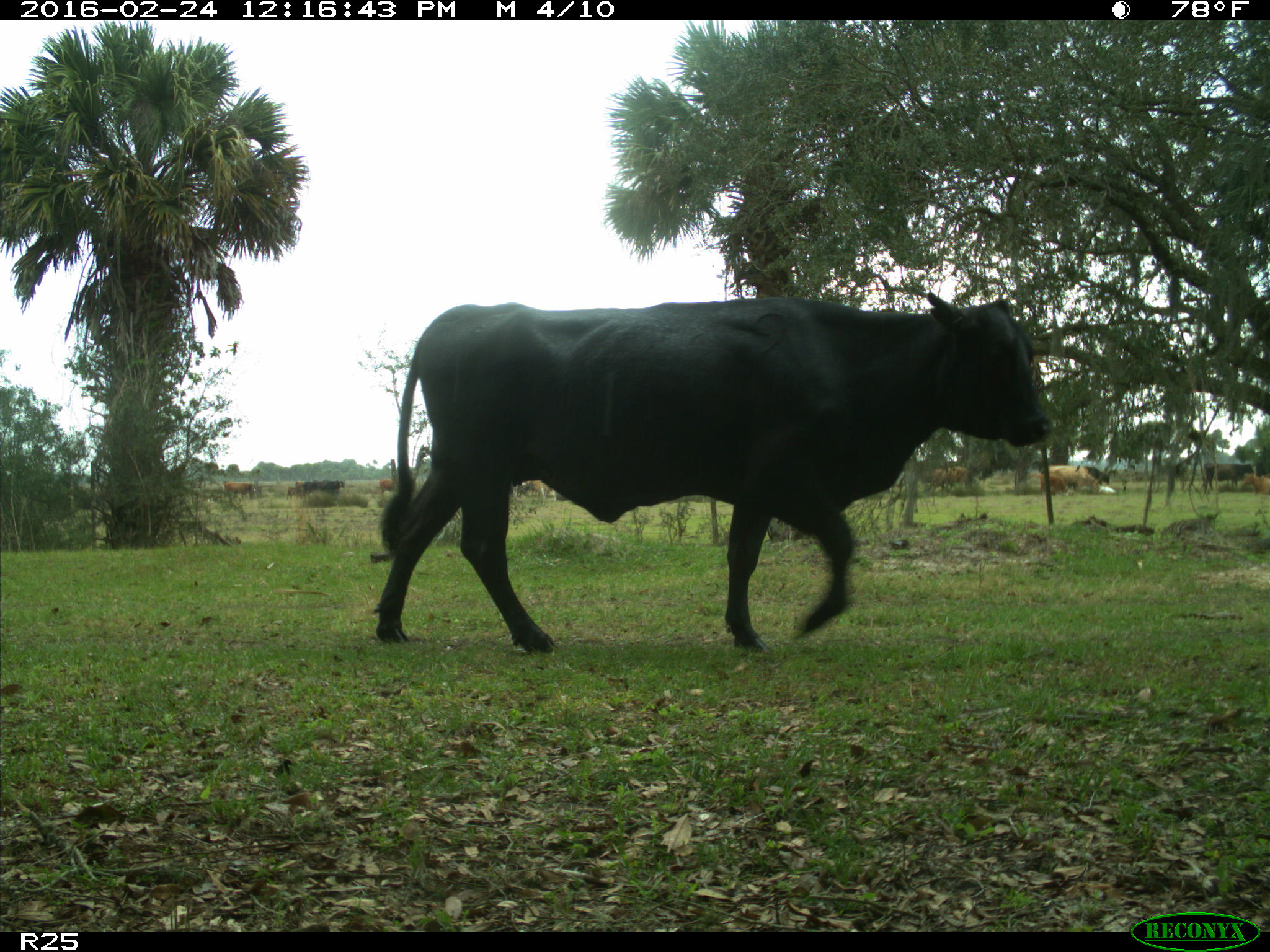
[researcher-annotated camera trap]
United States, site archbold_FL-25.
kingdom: Animalia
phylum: Chordata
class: Mammalia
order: Artiodactyla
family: Bovidae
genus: Bos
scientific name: Bos taurus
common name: domestic cow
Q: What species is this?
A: Bos taurus (domestic cow).